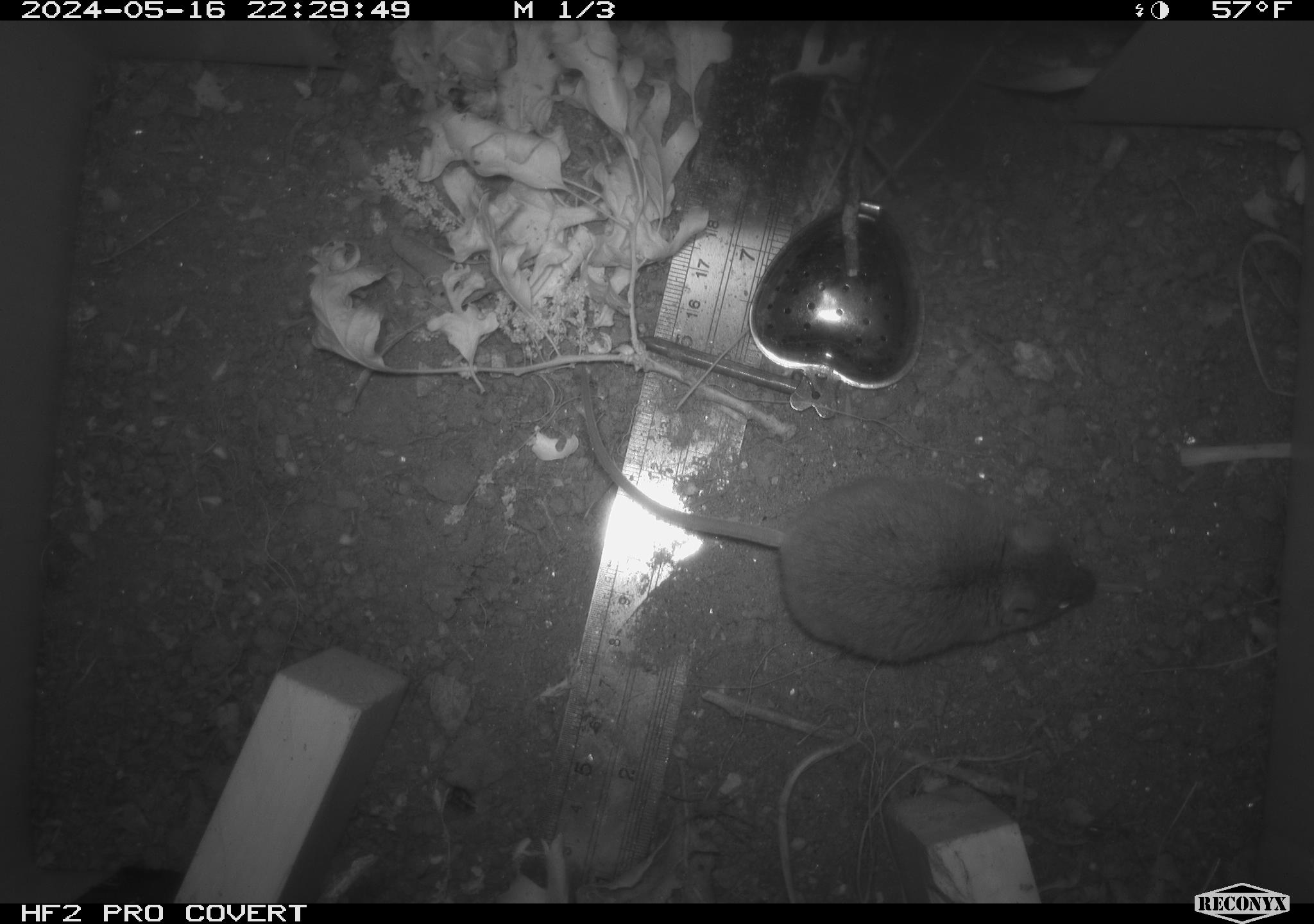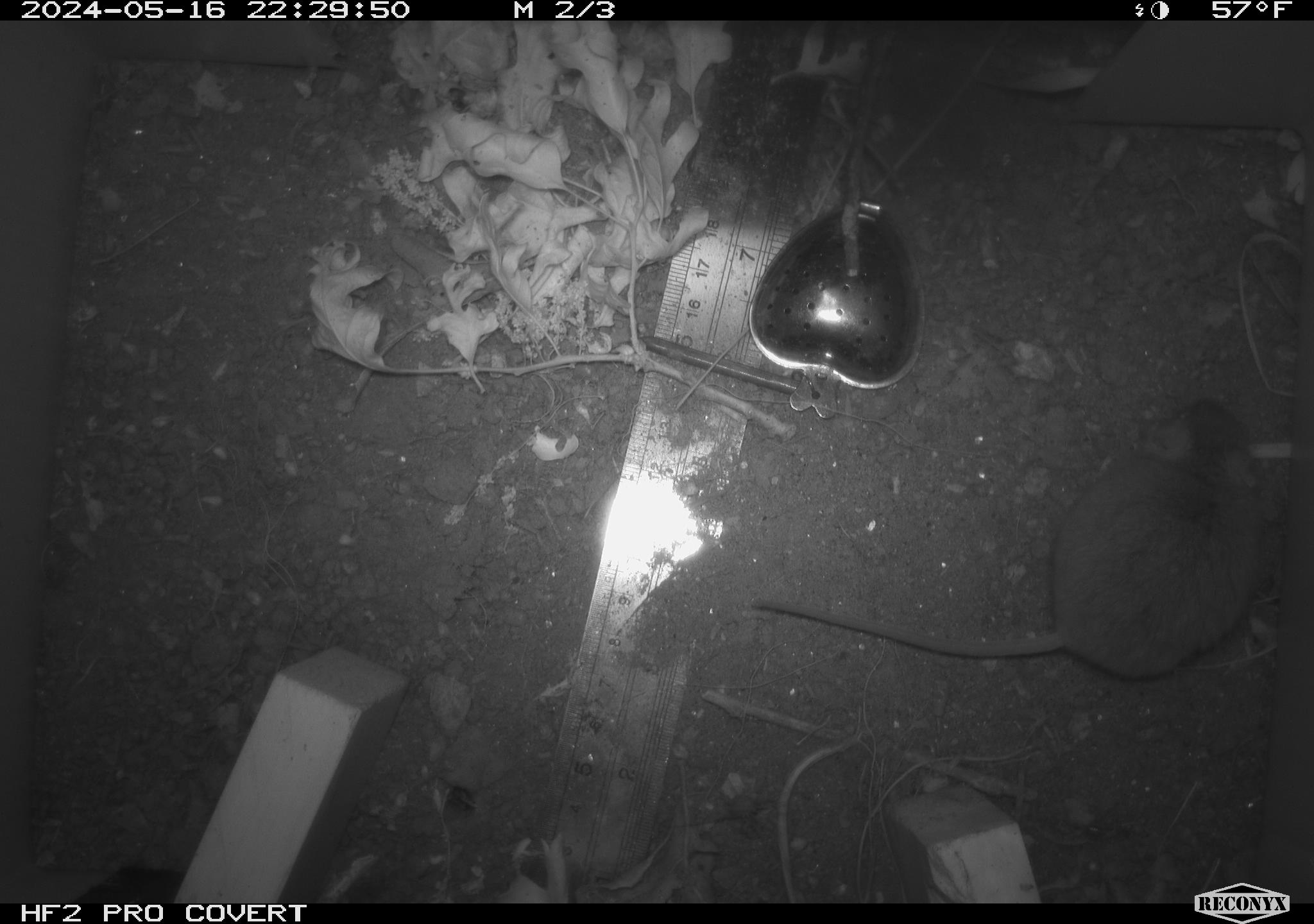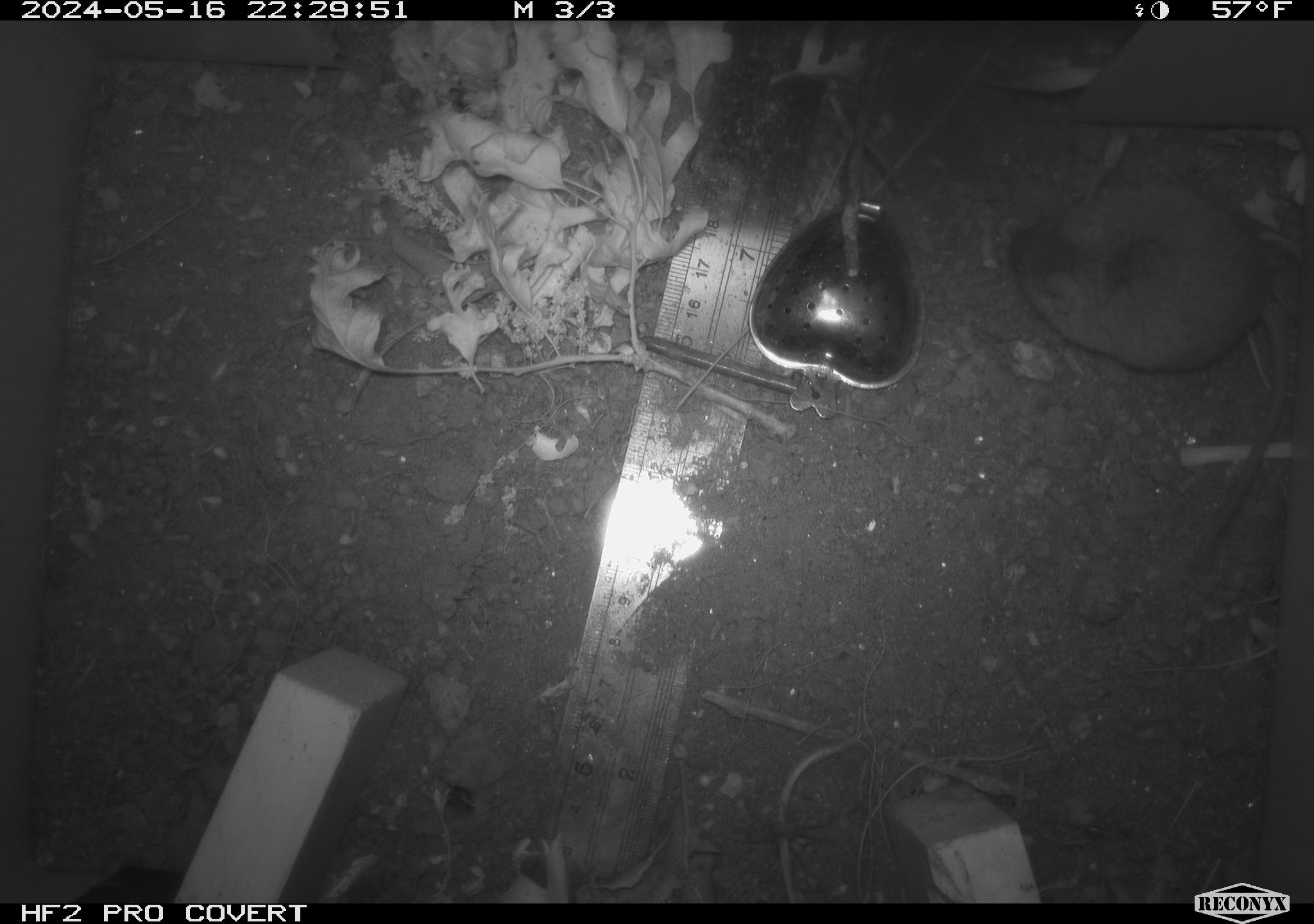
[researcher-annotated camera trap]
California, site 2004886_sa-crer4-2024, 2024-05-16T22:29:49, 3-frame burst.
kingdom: Animalia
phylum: Chordata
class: Mammalia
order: Rodentia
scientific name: Rodentia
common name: mouse species